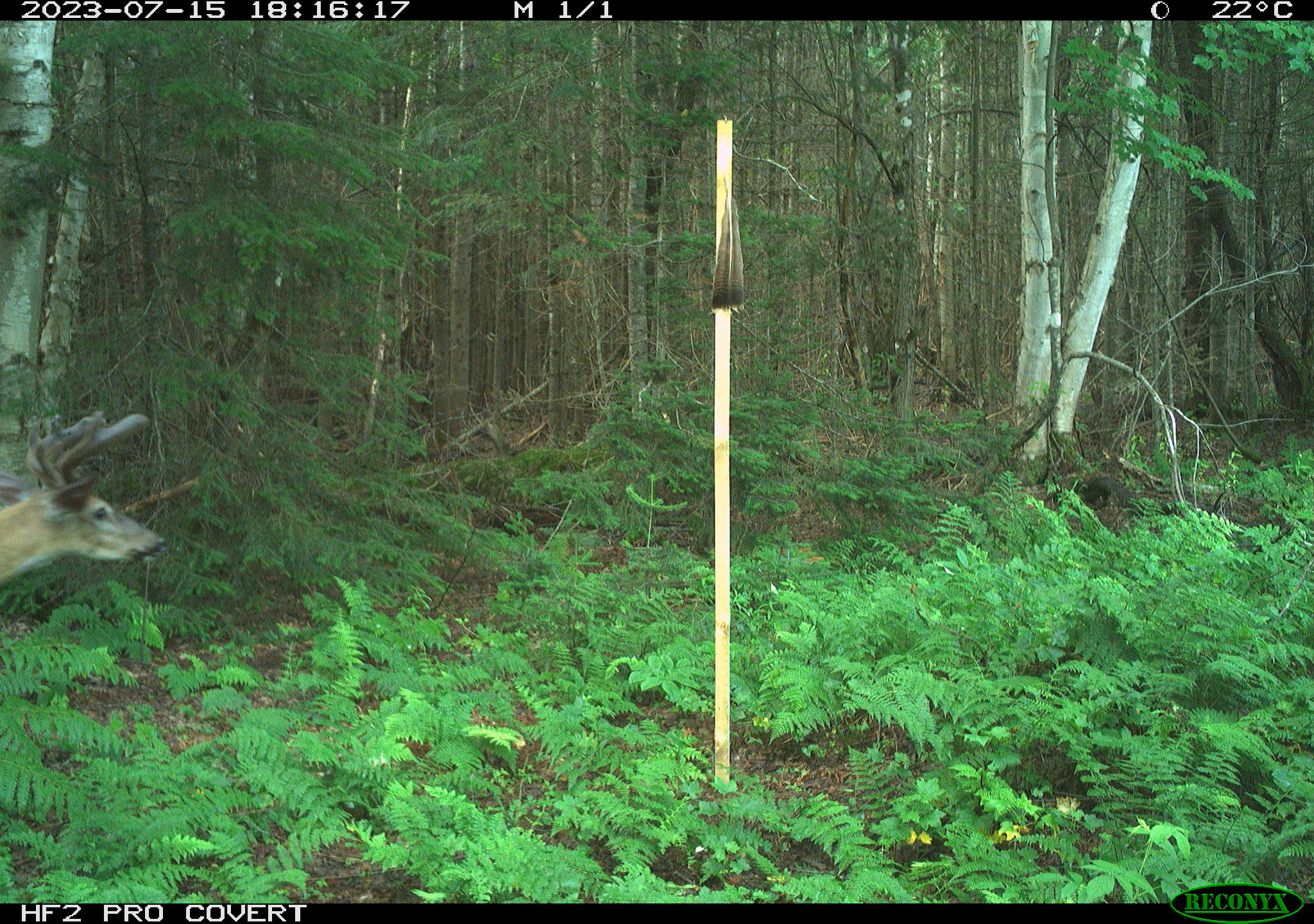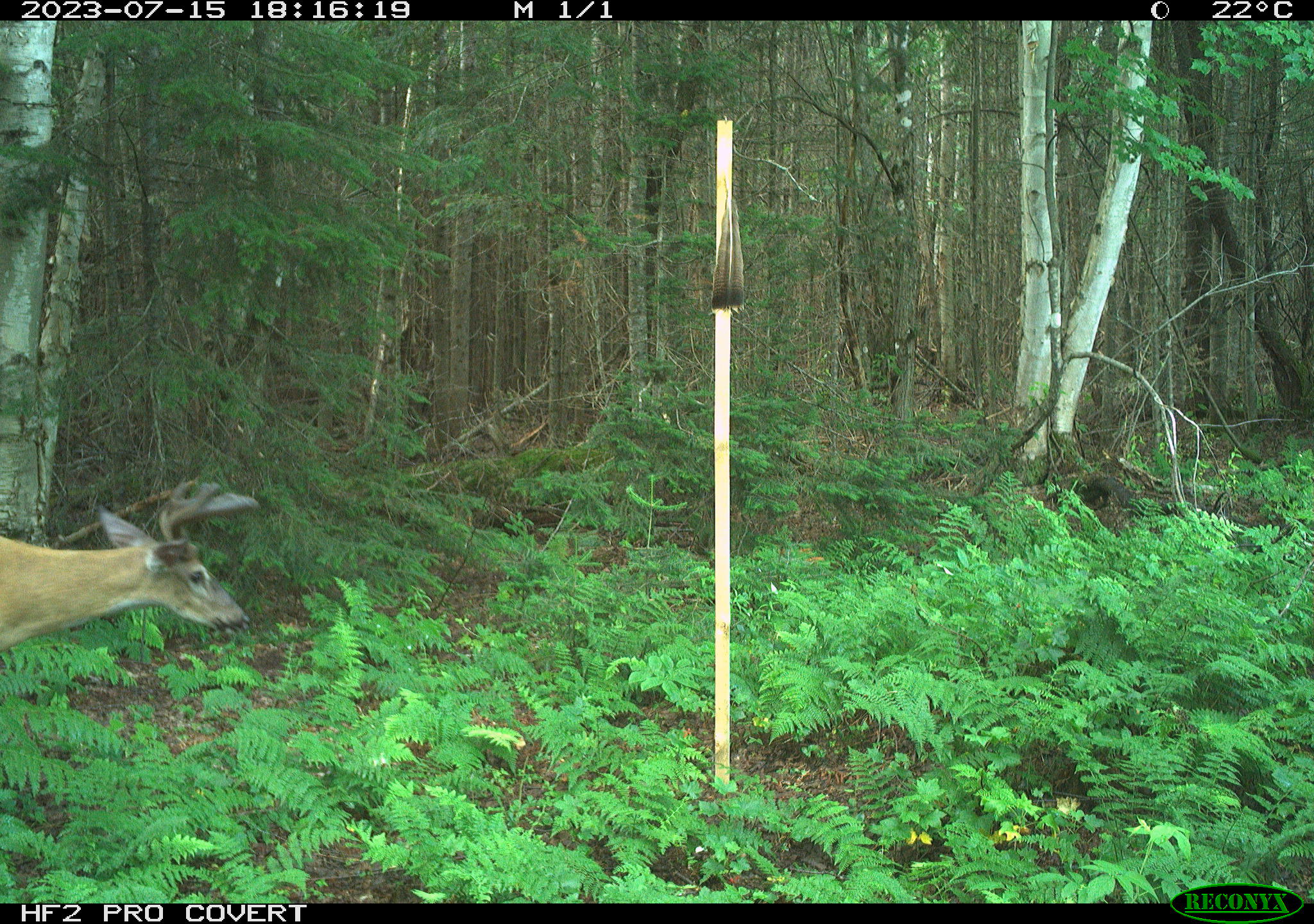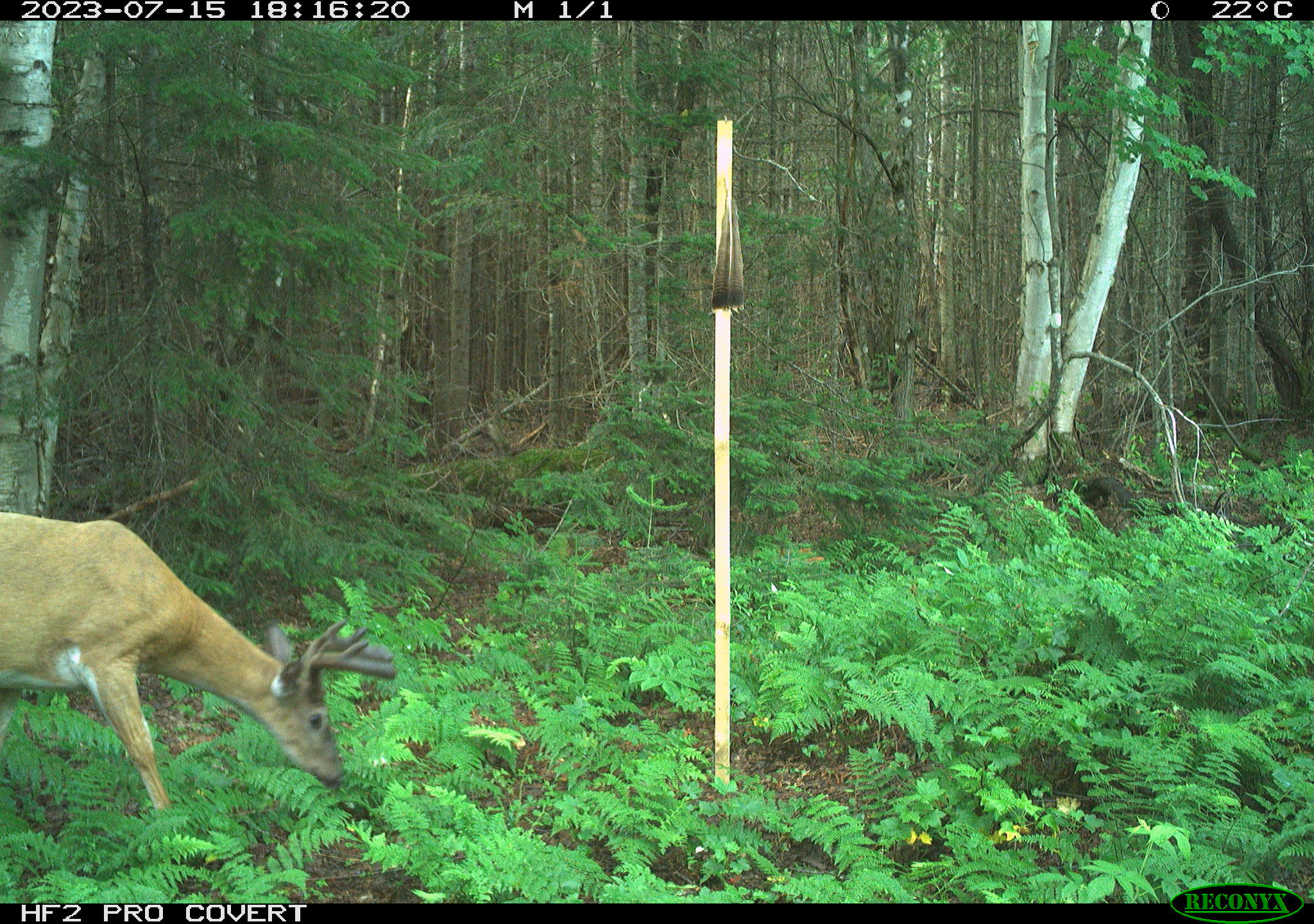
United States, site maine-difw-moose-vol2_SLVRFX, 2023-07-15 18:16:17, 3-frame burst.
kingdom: Animalia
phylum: Chordata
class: Mammalia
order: Artiodactyla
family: Cervidae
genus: Odocoileus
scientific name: Odocoileus virginianus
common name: white-tailed deer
White-tailed deer (Odocoileus virginianus).